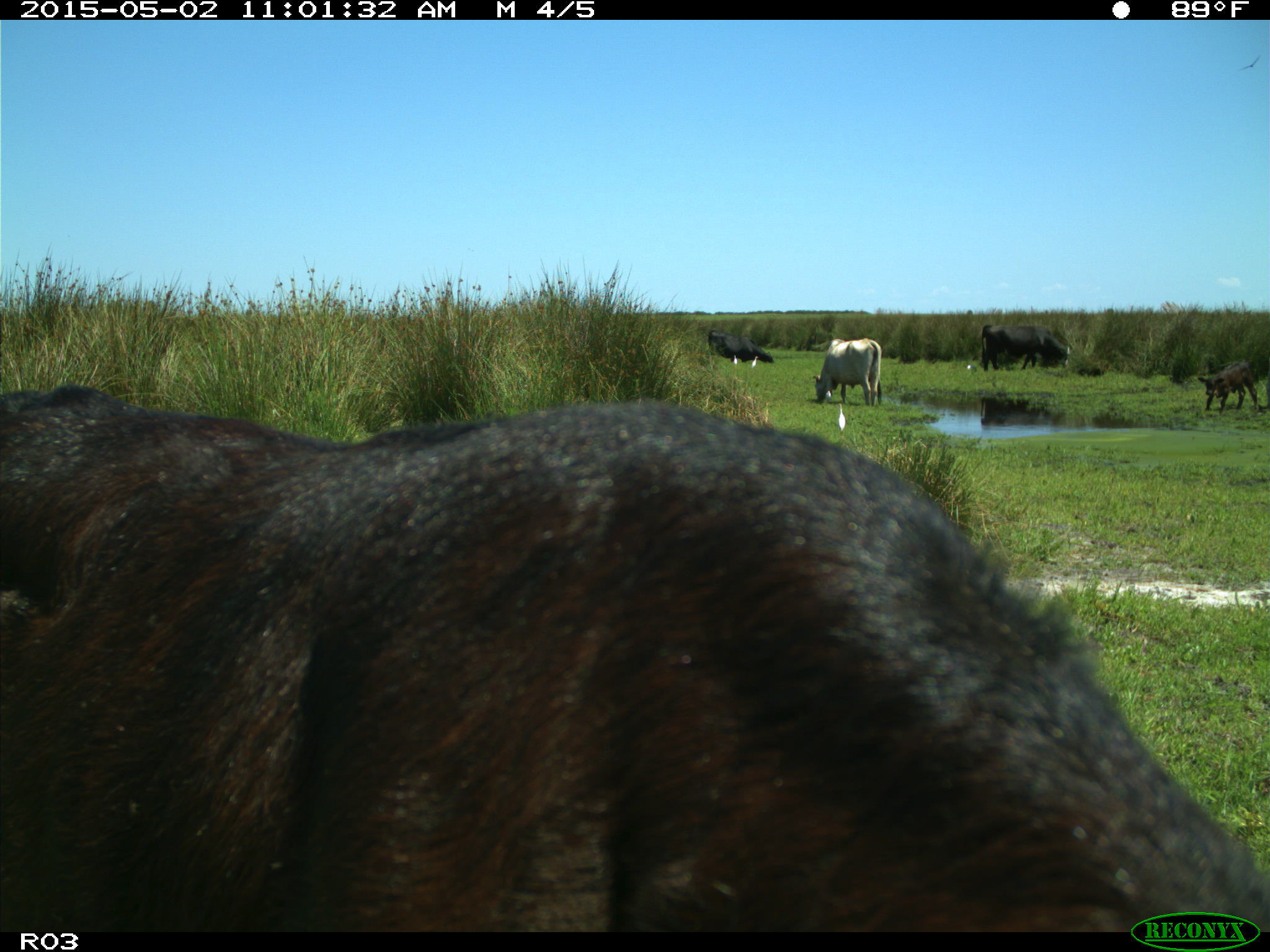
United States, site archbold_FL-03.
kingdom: Animalia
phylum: Chordata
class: Mammalia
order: Artiodactyla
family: Bovidae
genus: Bos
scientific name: Bos taurus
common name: domestic cow